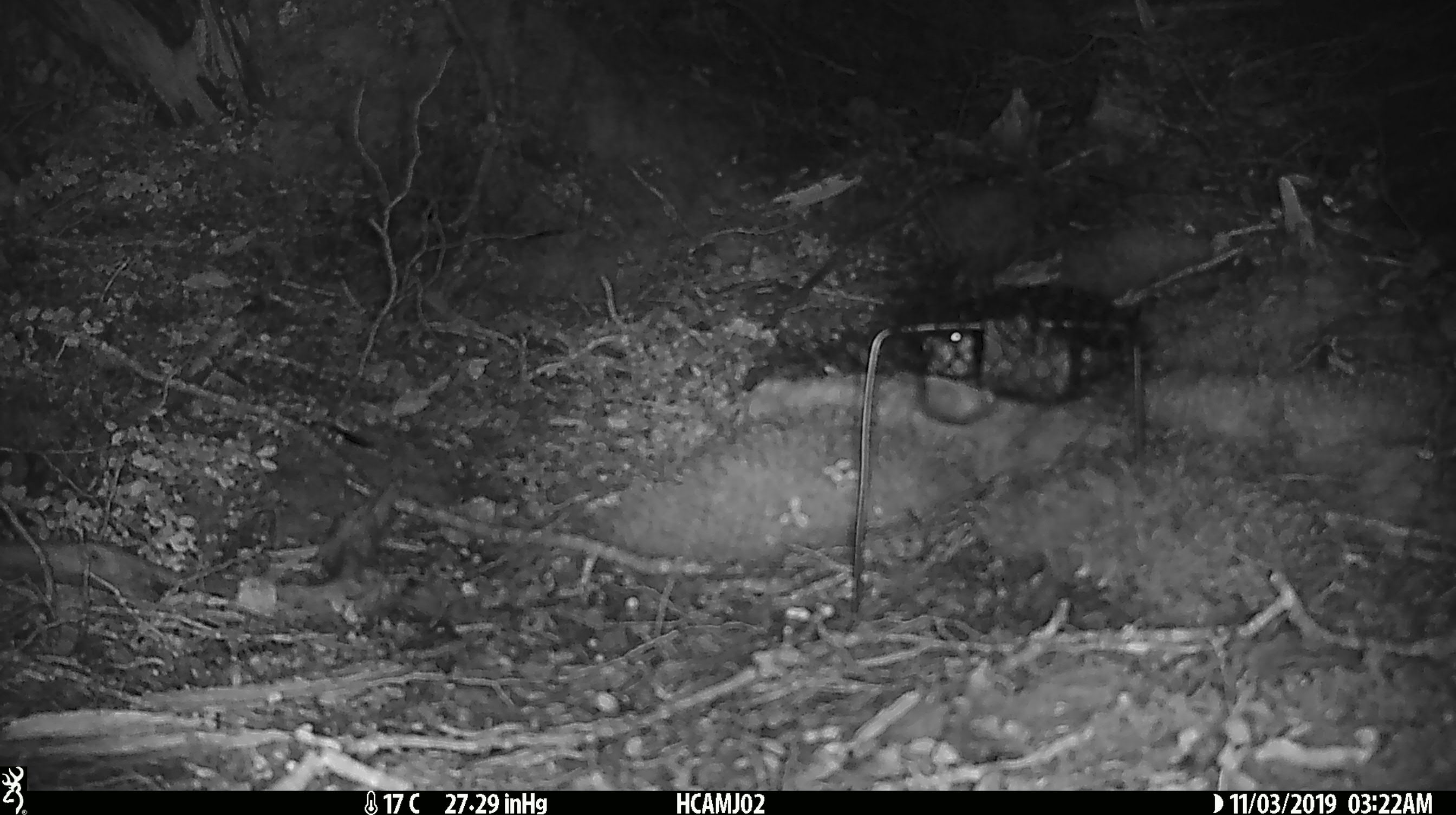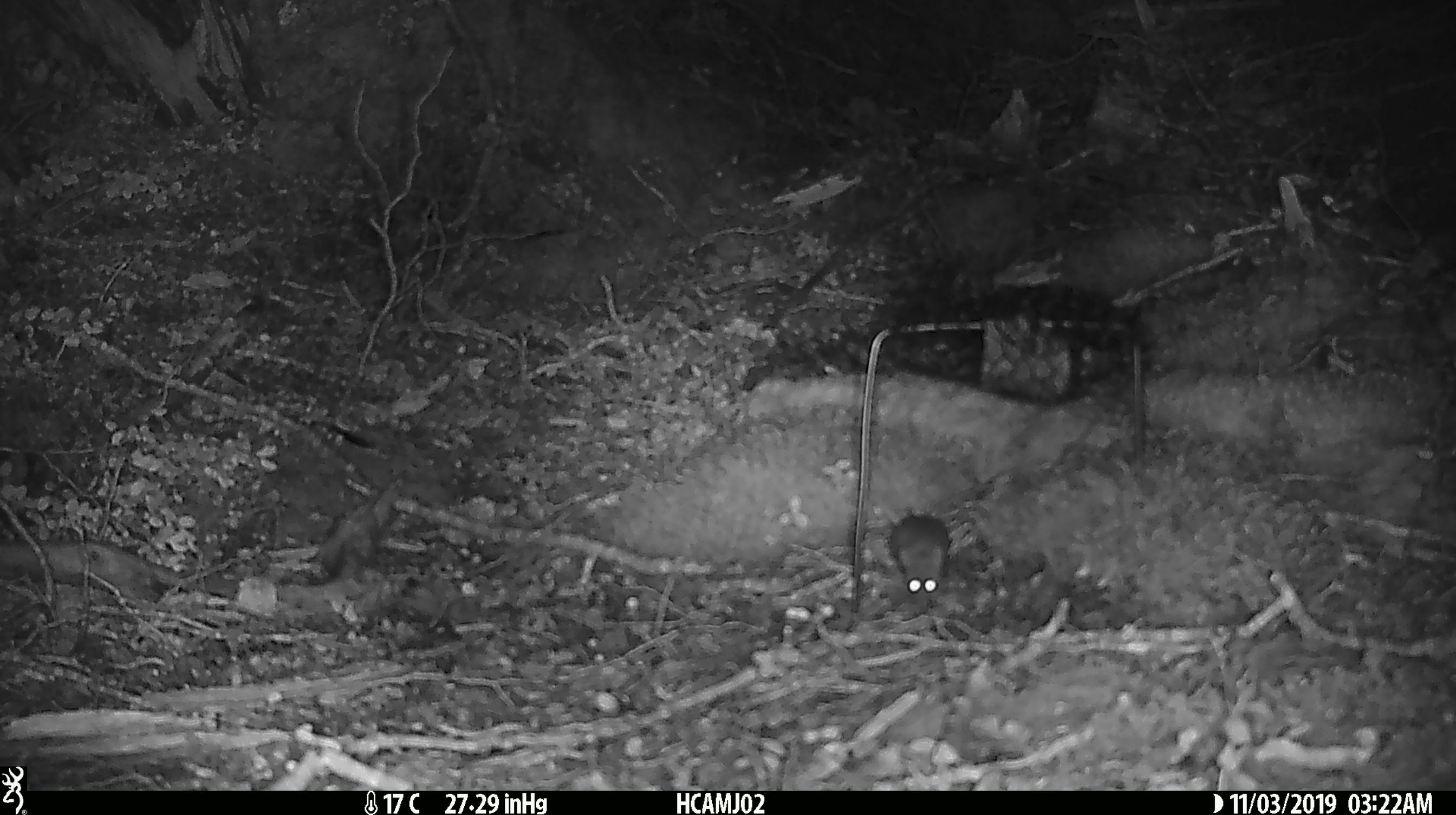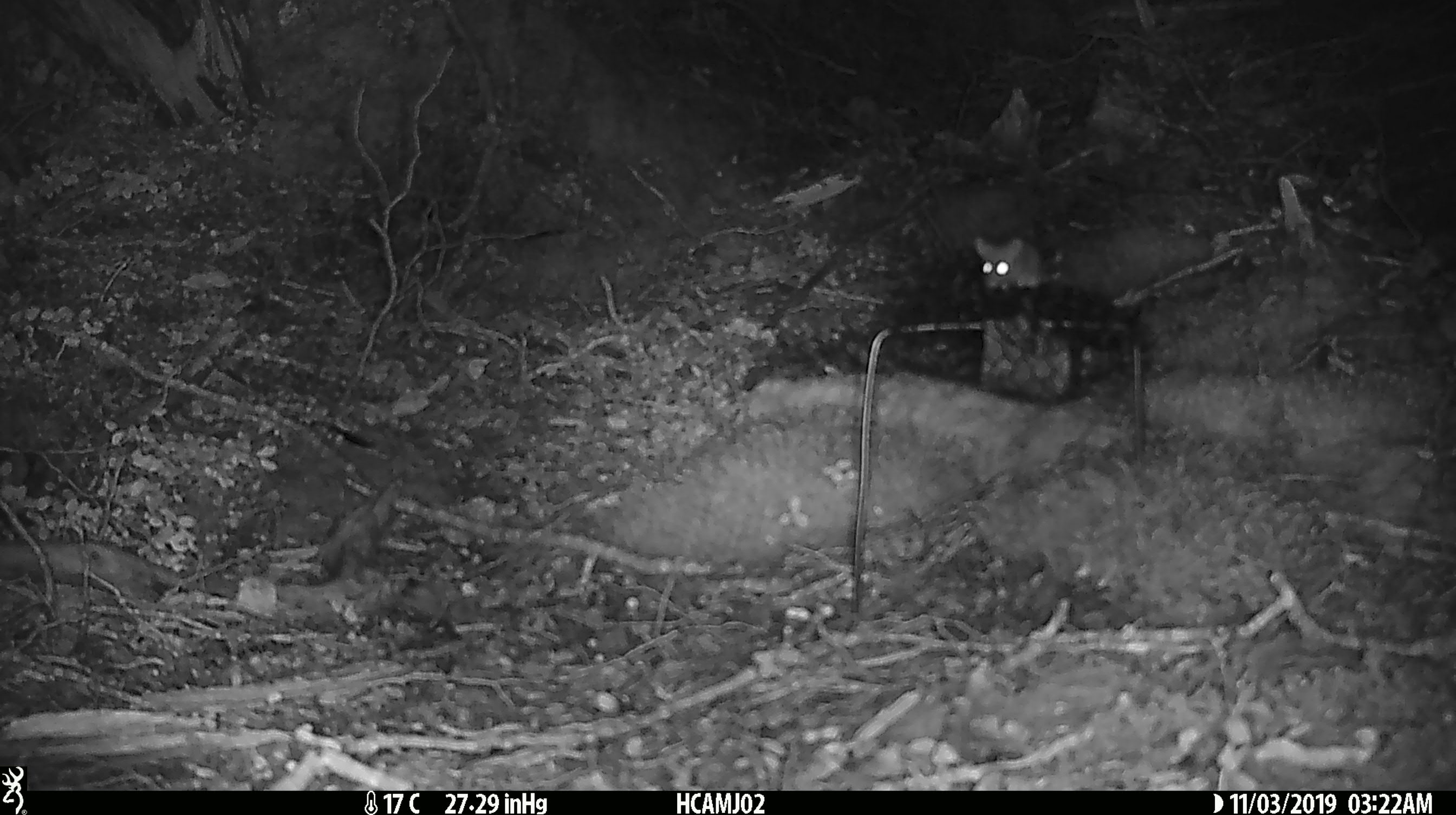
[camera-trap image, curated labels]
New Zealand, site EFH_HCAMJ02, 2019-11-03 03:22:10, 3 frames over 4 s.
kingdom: Animalia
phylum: Chordata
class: Mammalia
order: Rodentia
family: Muridae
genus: Mus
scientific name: Mus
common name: mouse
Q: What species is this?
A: Mouse (Mus).